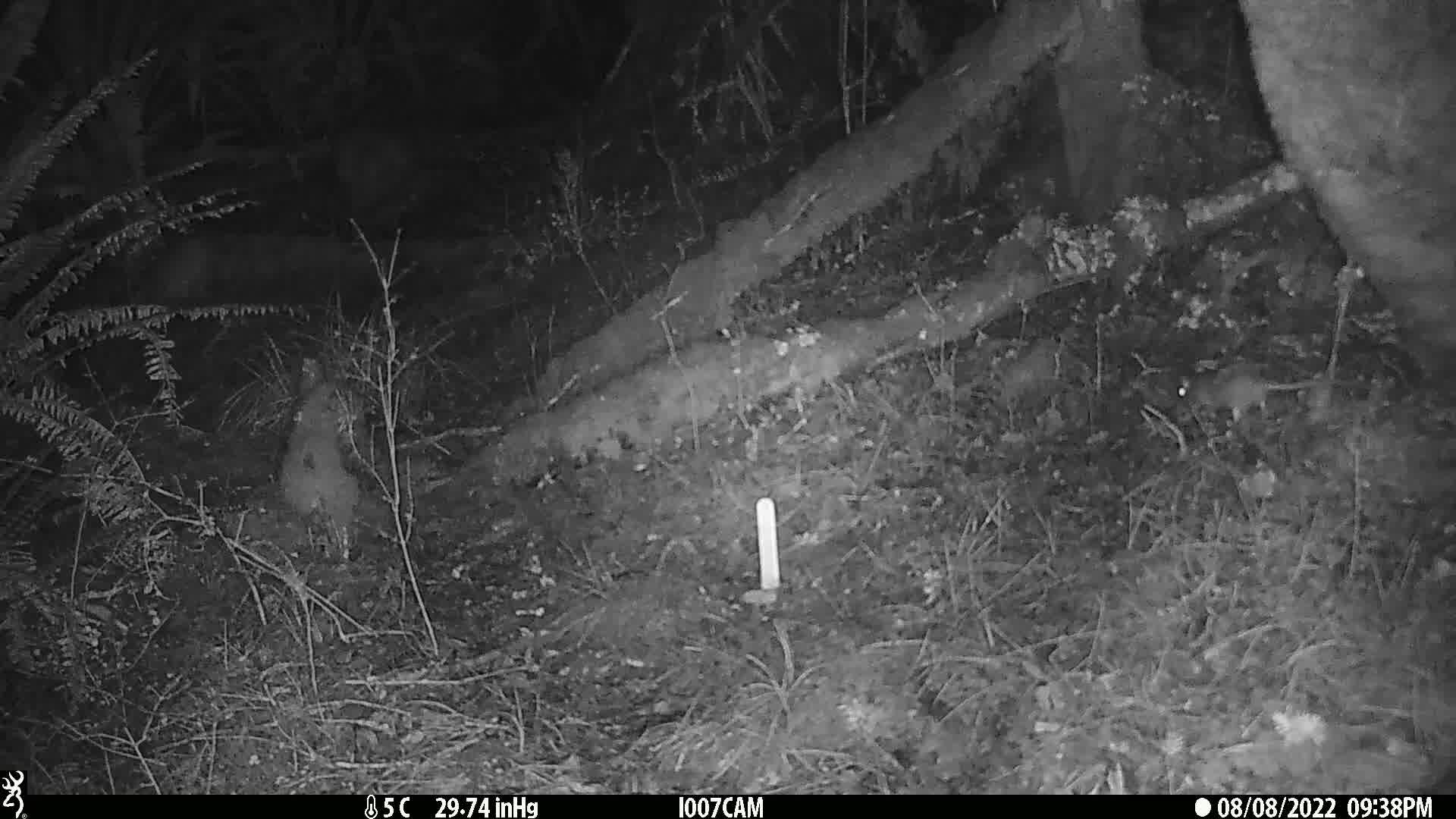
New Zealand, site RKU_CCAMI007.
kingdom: Animalia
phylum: Chordata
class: Mammalia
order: Rodentia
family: Muridae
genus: Rattus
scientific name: Rattus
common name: rat